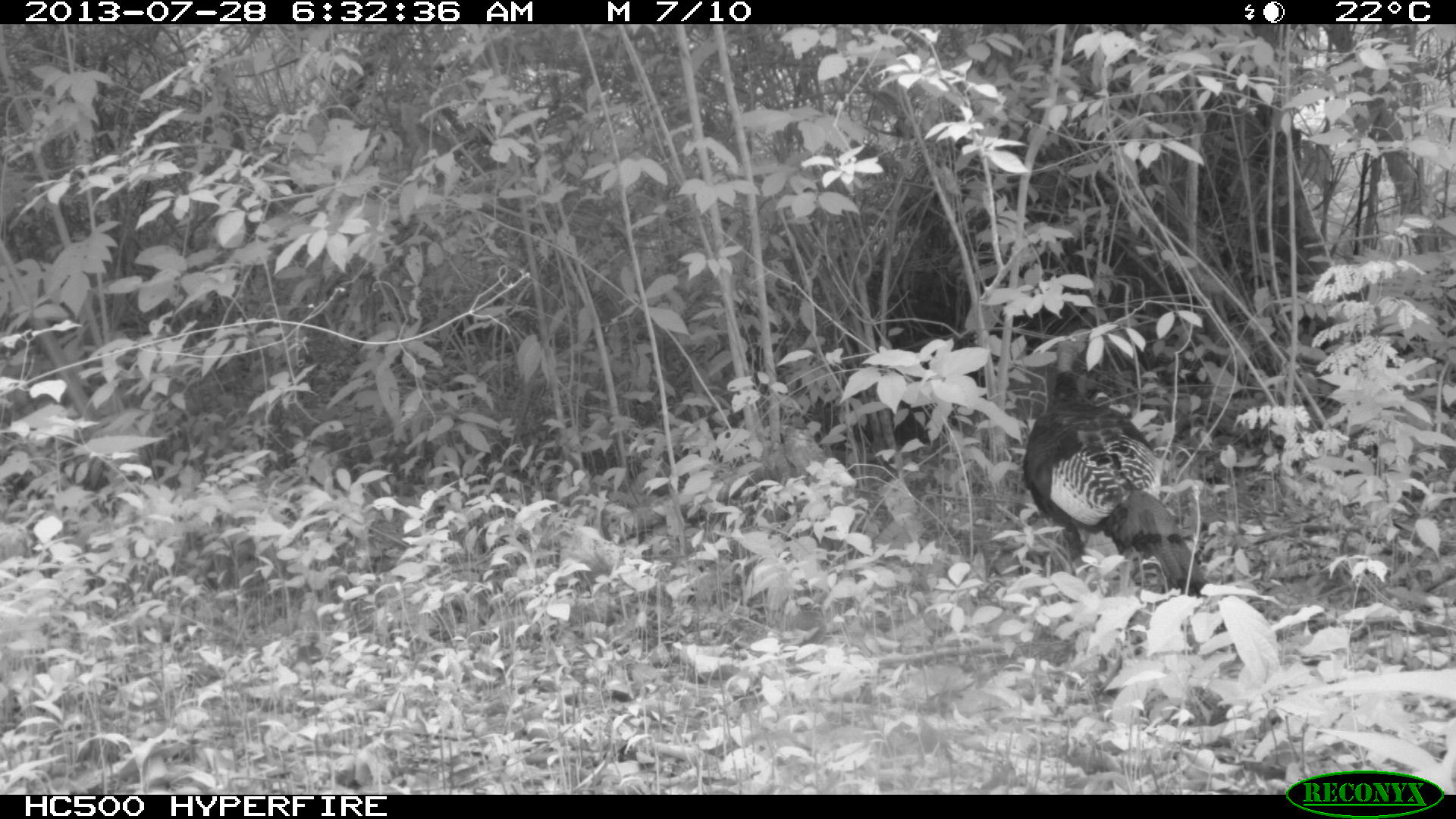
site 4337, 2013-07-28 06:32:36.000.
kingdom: Animalia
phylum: Chordata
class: Aves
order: Galliformes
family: Phasianidae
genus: Meleagris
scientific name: Meleagris ocellata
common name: ocellated turkey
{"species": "Meleagris ocellata (ocellated turkey)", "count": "1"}